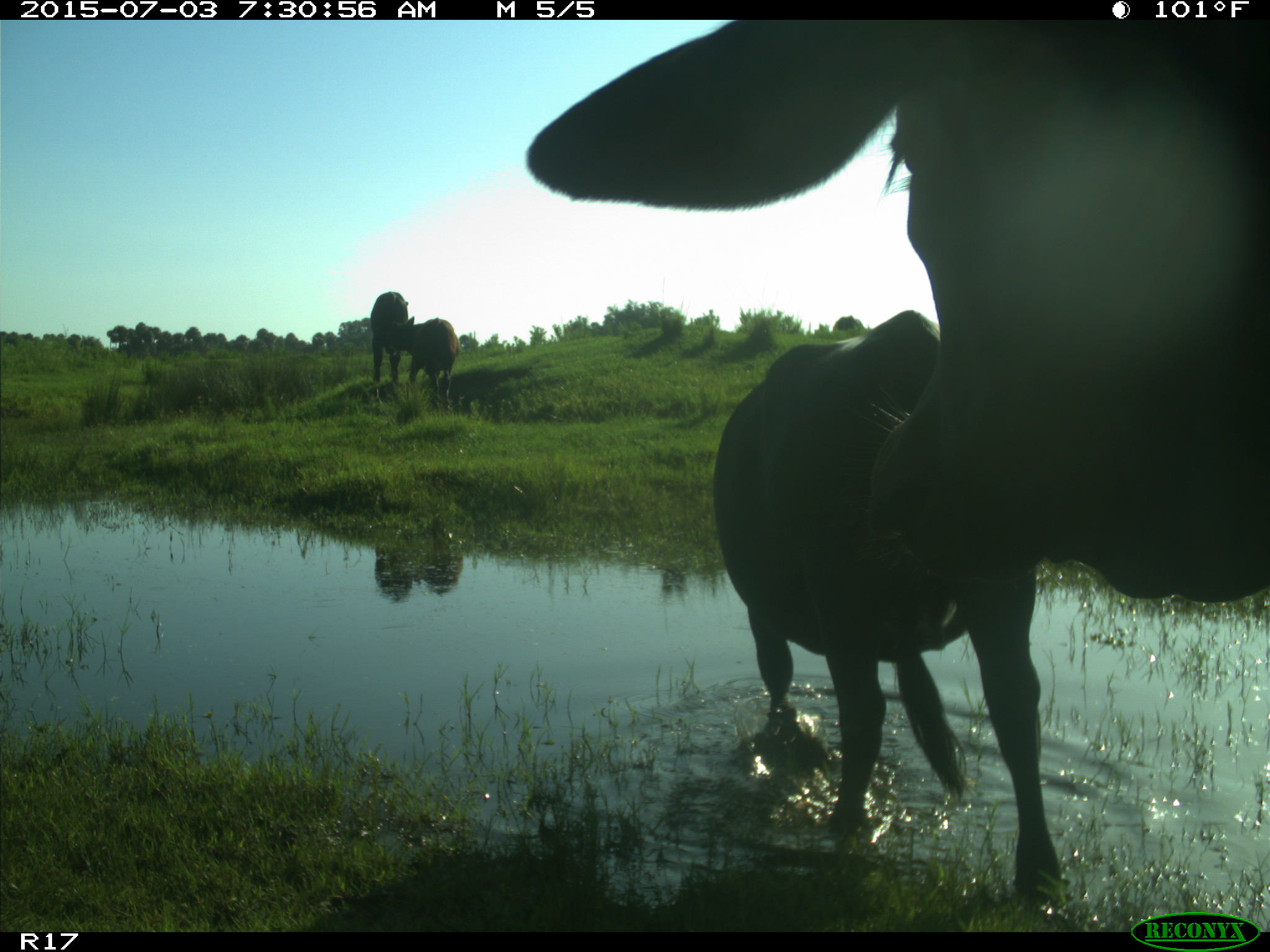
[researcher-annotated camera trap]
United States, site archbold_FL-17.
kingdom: Animalia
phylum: Chordata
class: Mammalia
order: Artiodactyla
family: Bovidae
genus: Bos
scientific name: Bos taurus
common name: domestic cow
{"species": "Bos taurus (domestic cow)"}